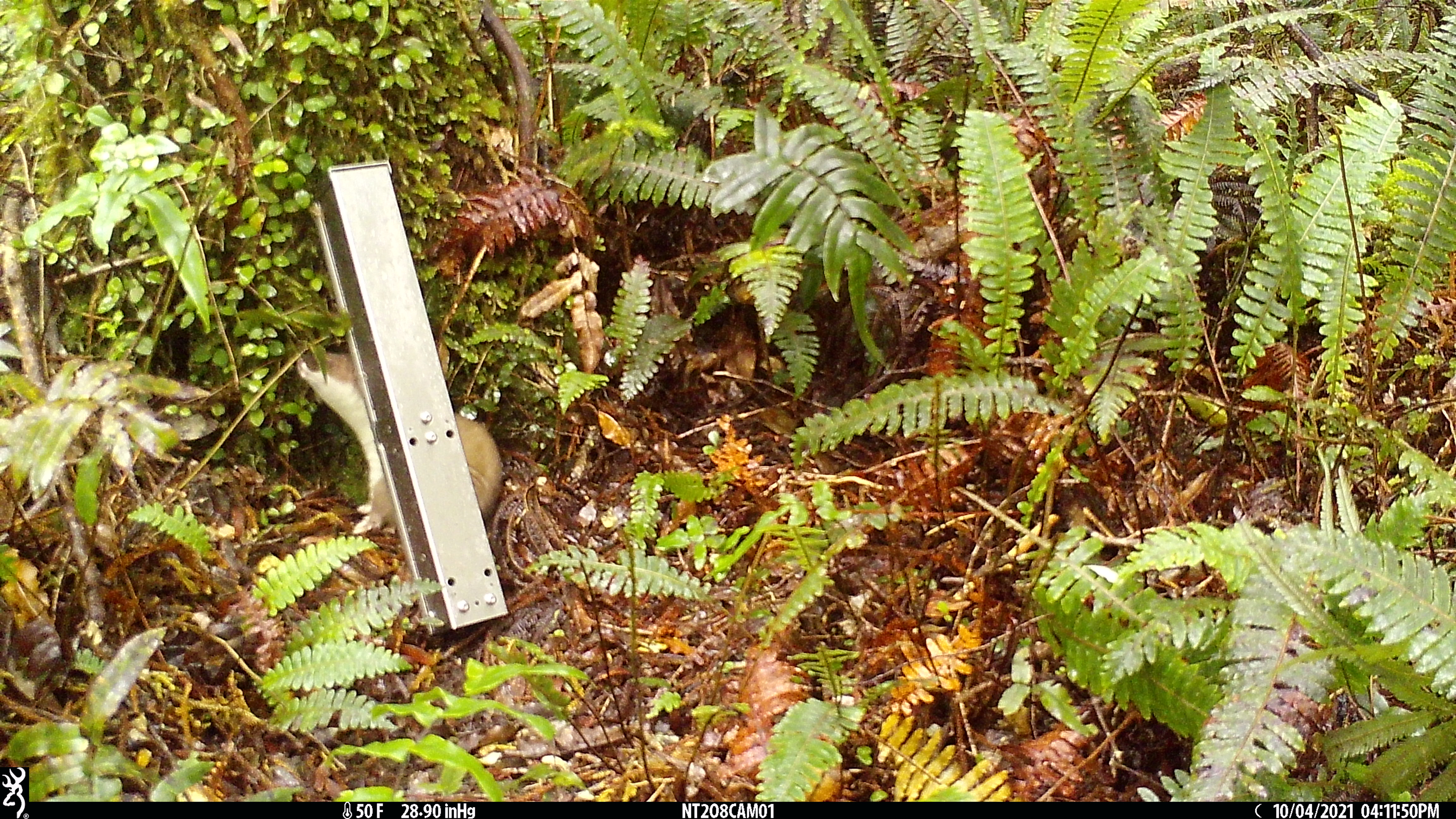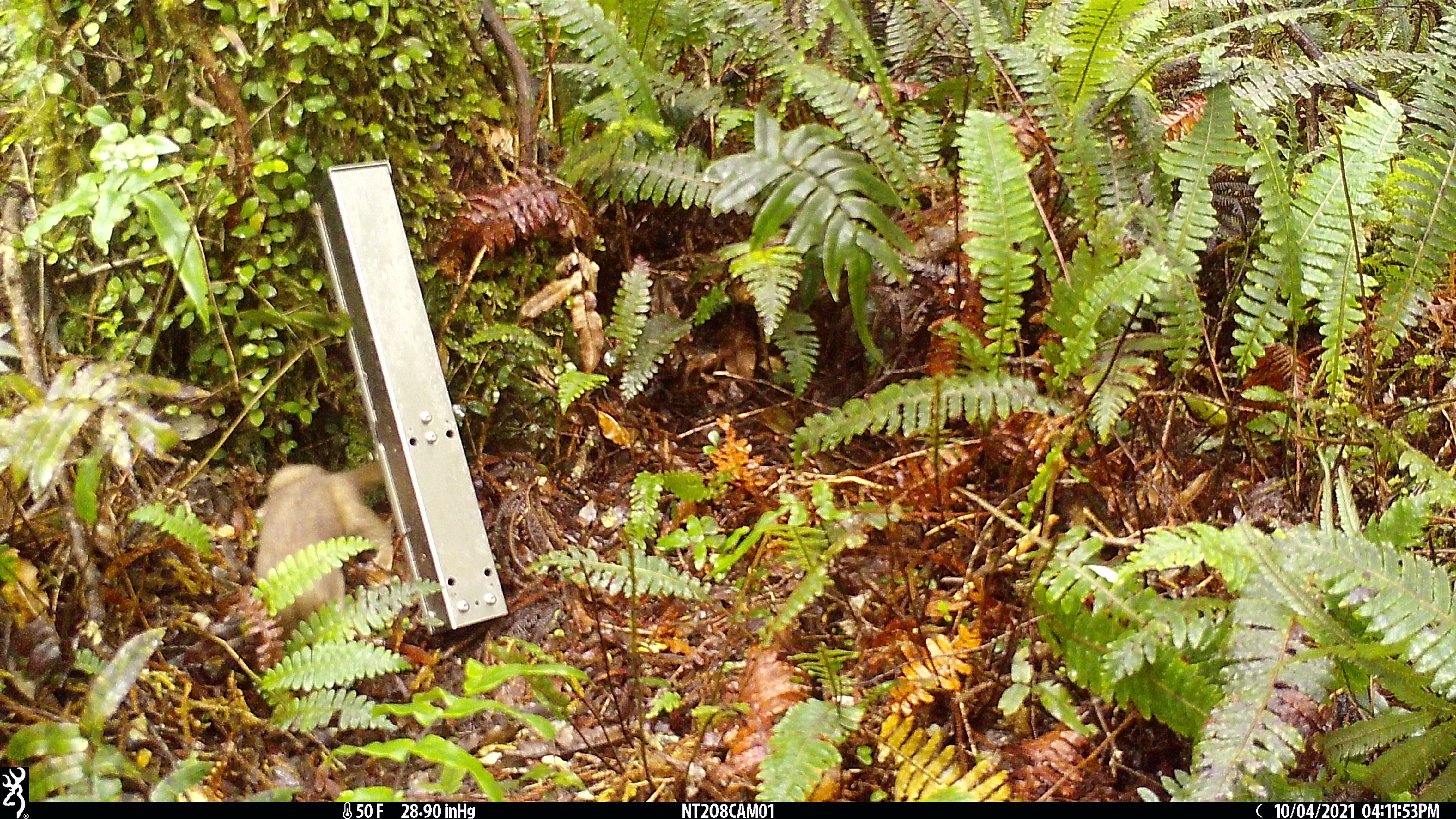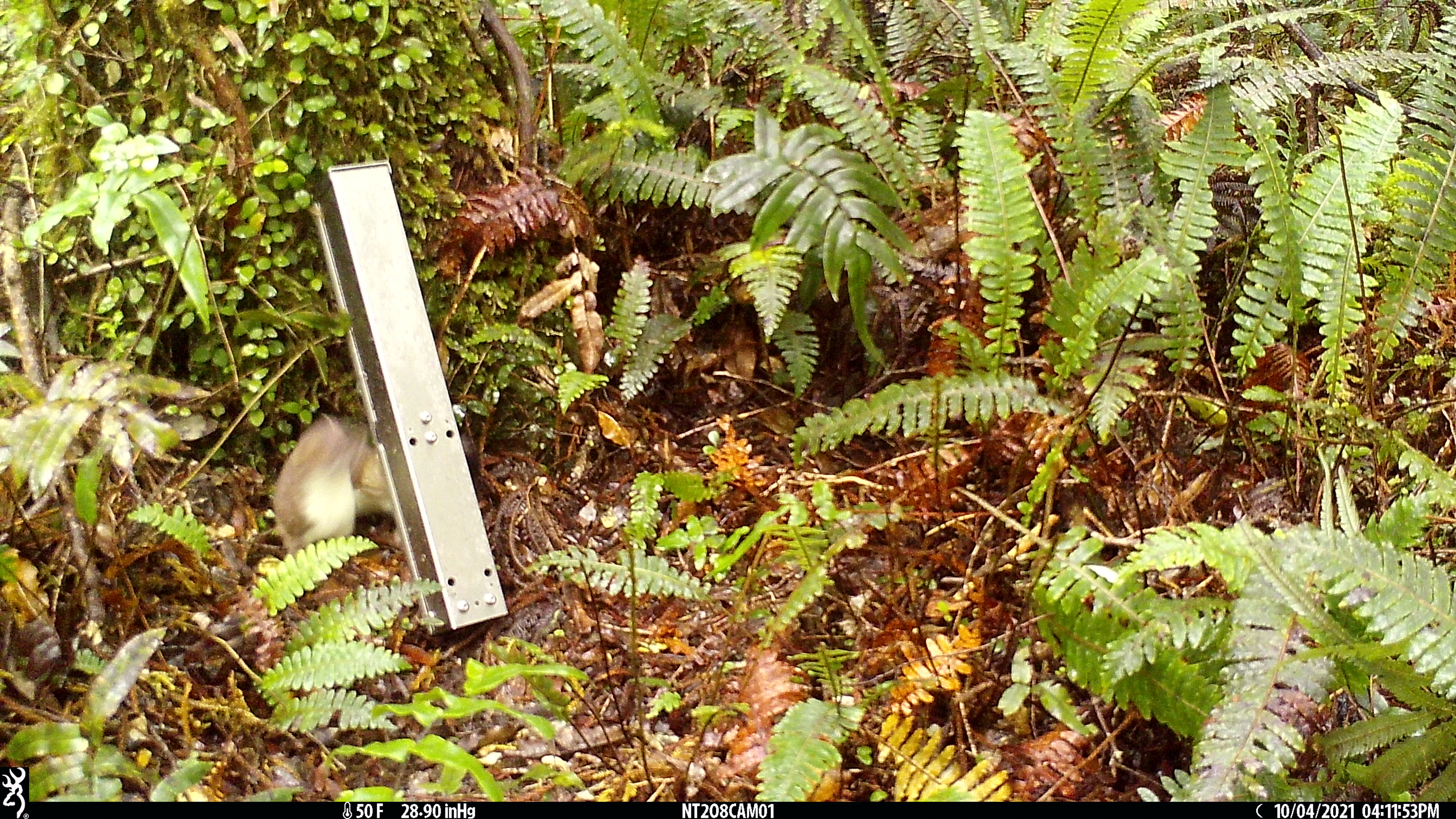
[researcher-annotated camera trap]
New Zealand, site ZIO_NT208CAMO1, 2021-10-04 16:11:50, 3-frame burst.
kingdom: Animalia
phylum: Chordata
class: Mammalia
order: Carnivora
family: Mustelidae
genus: Mustela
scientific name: Mustela erminea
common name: stoat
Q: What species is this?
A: Stoat (Mustela erminea).